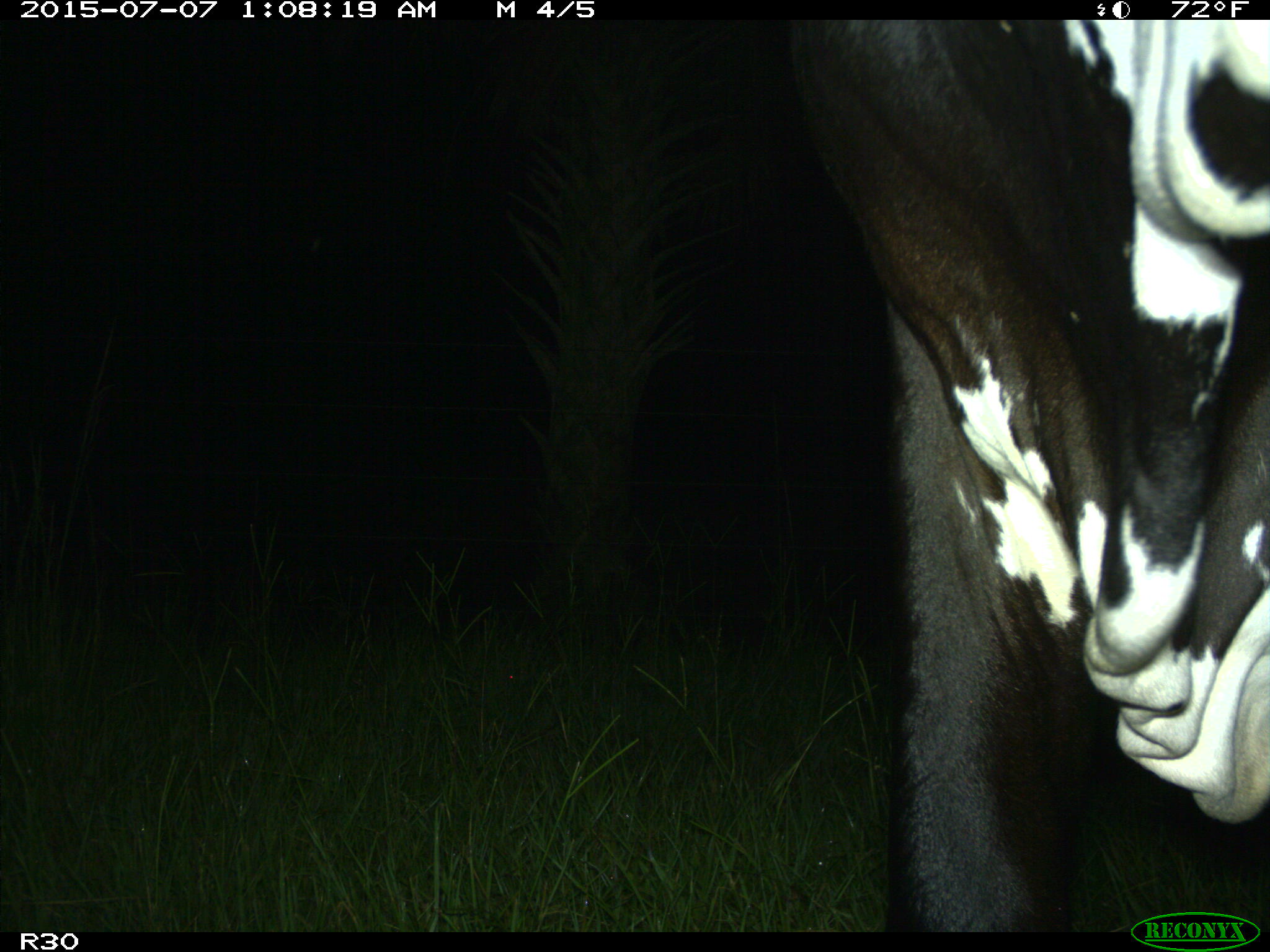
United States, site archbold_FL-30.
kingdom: Animalia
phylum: Chordata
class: Mammalia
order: Artiodactyla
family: Bovidae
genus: Bos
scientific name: Bos taurus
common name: domestic cow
Bos taurus (domestic cow).